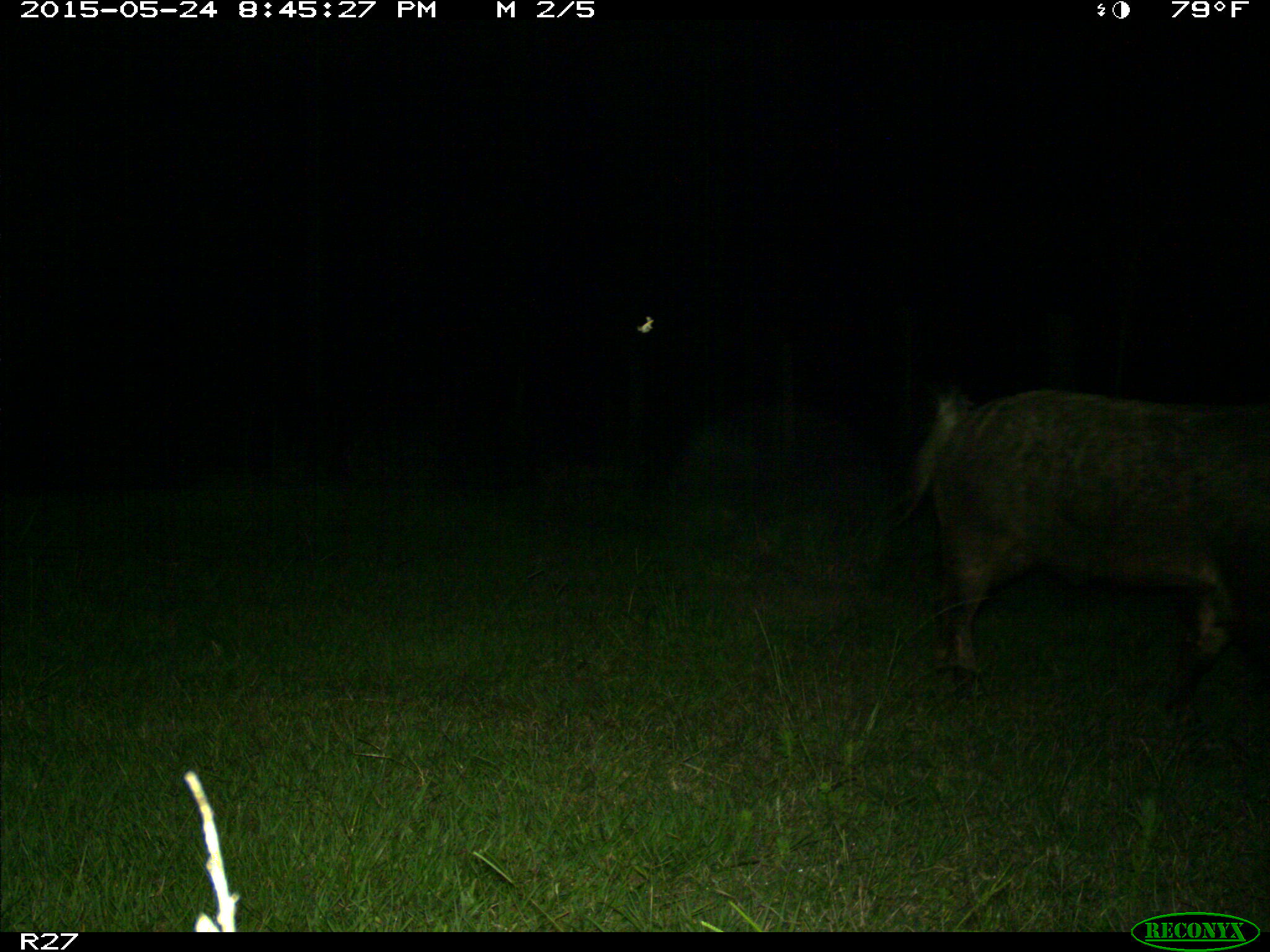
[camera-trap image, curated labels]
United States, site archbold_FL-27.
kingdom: Animalia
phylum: Chordata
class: Mammalia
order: Artiodactyla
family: Suidae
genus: Sus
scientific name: Sus scrofa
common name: wild boar